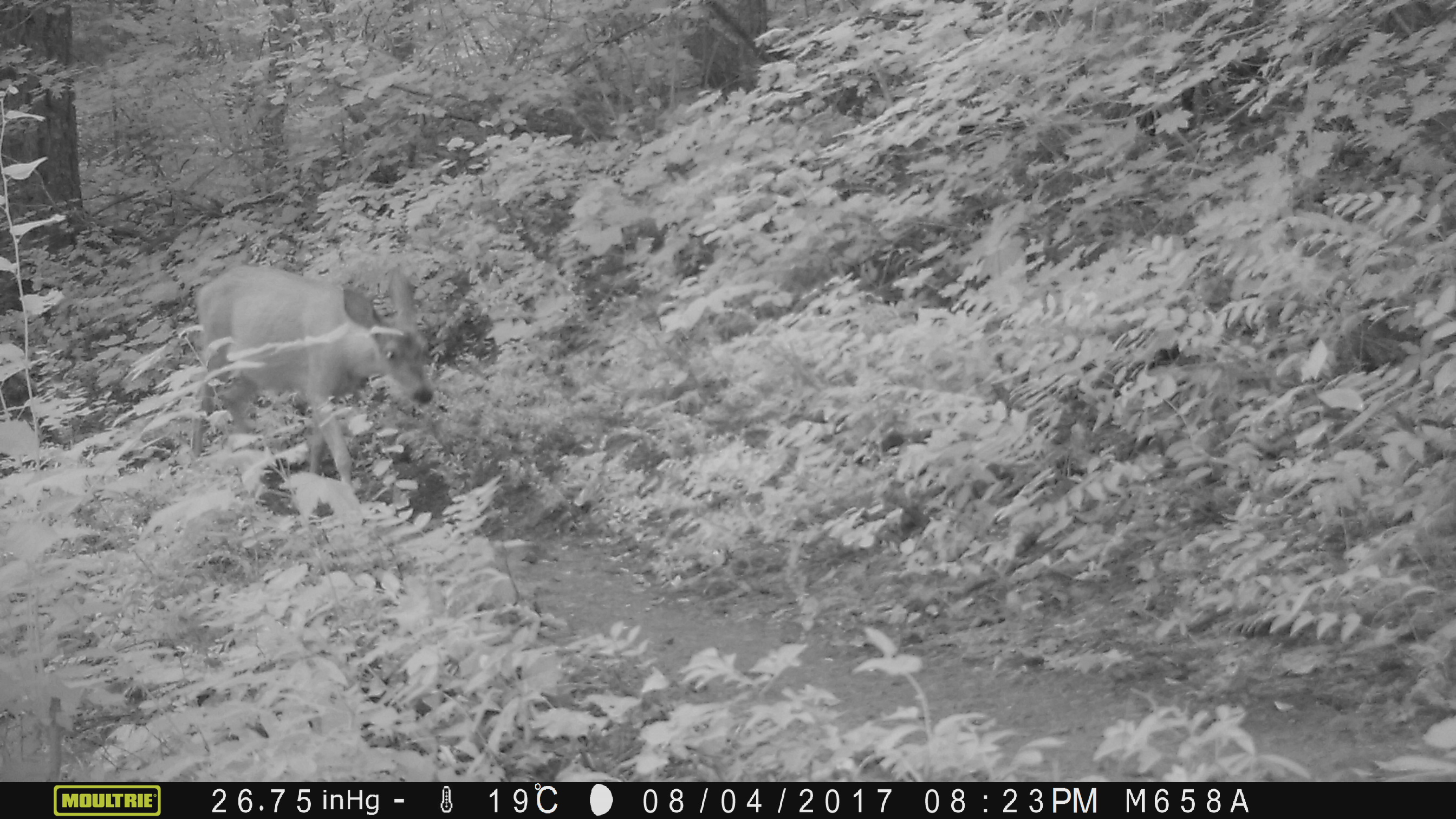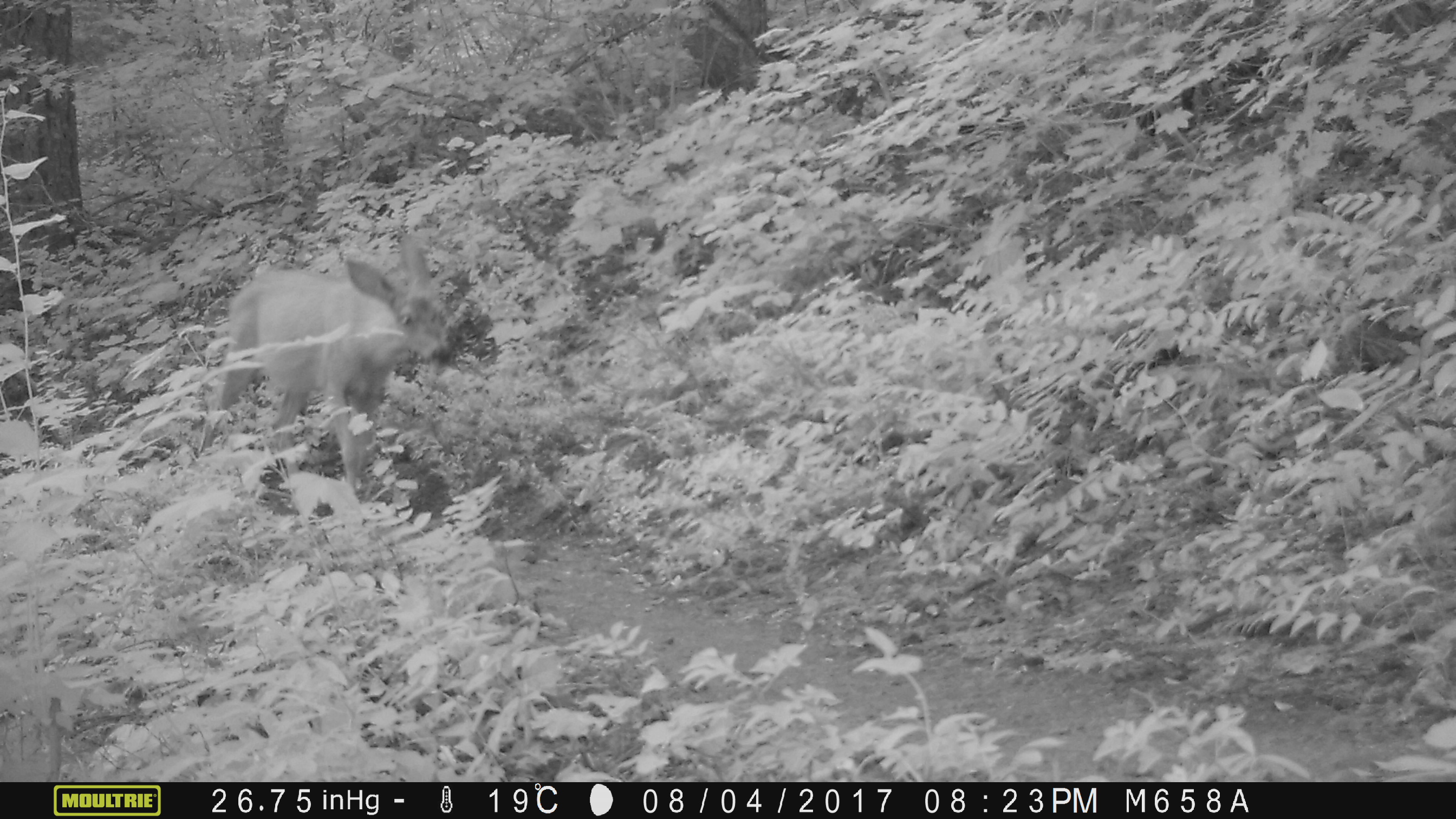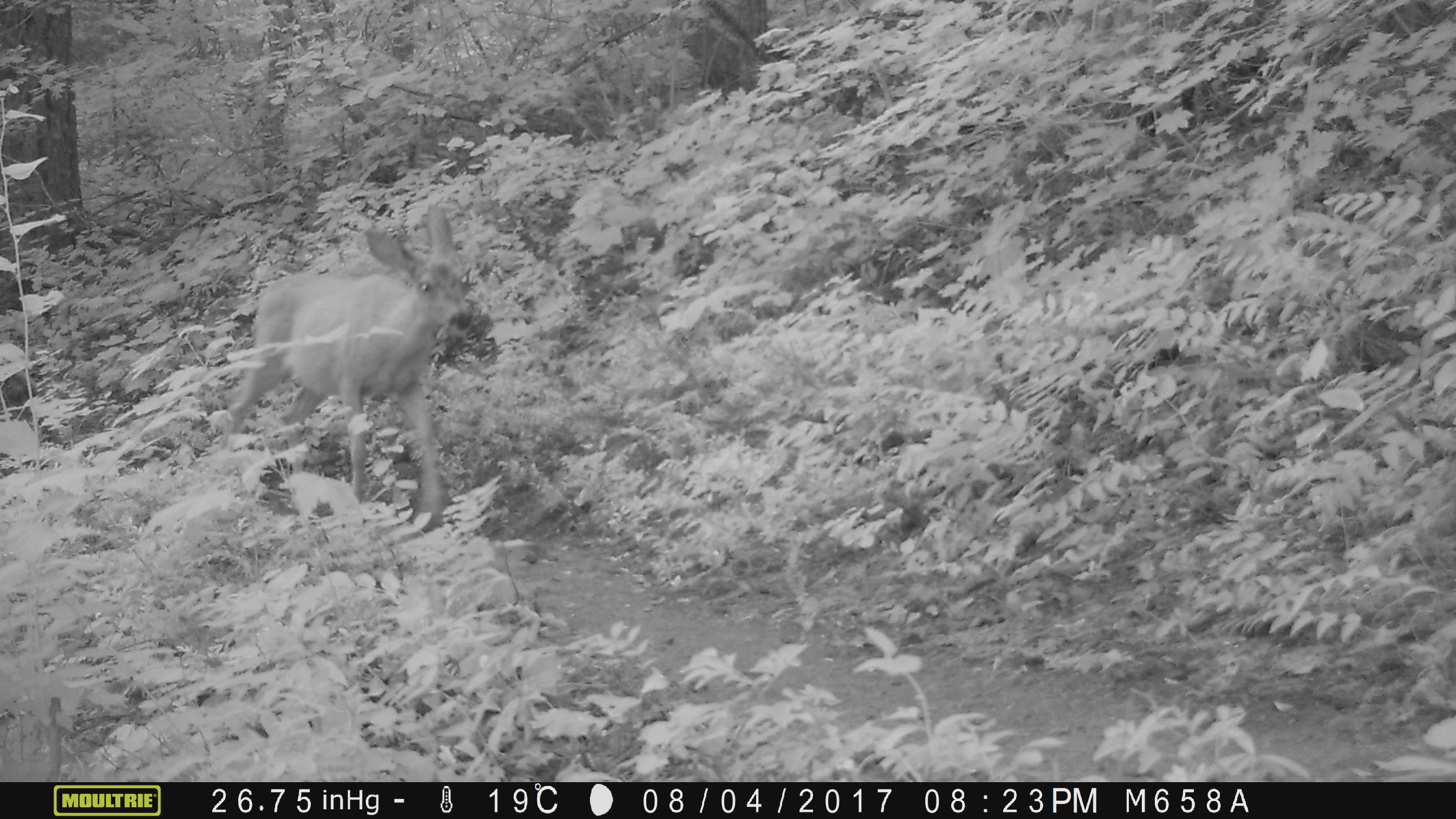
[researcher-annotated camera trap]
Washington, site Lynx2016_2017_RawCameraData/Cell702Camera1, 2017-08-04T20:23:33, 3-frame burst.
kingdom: Animalia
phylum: Chordata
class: Mammalia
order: Artiodactyla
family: Cervidae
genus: Odocoileus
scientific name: Odocoileus hemionus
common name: mule deer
Odocoileus hemionus (mule deer). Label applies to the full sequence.